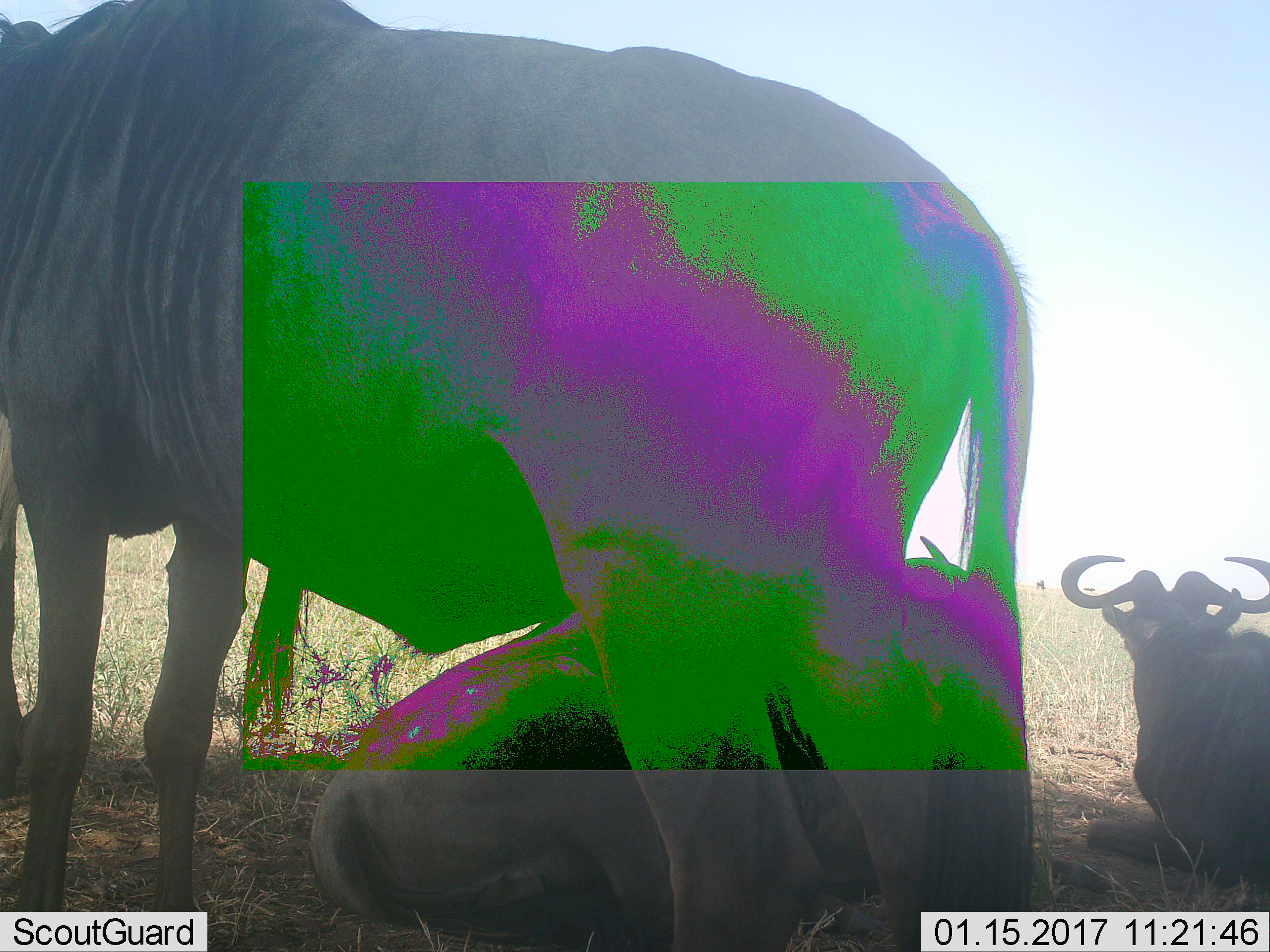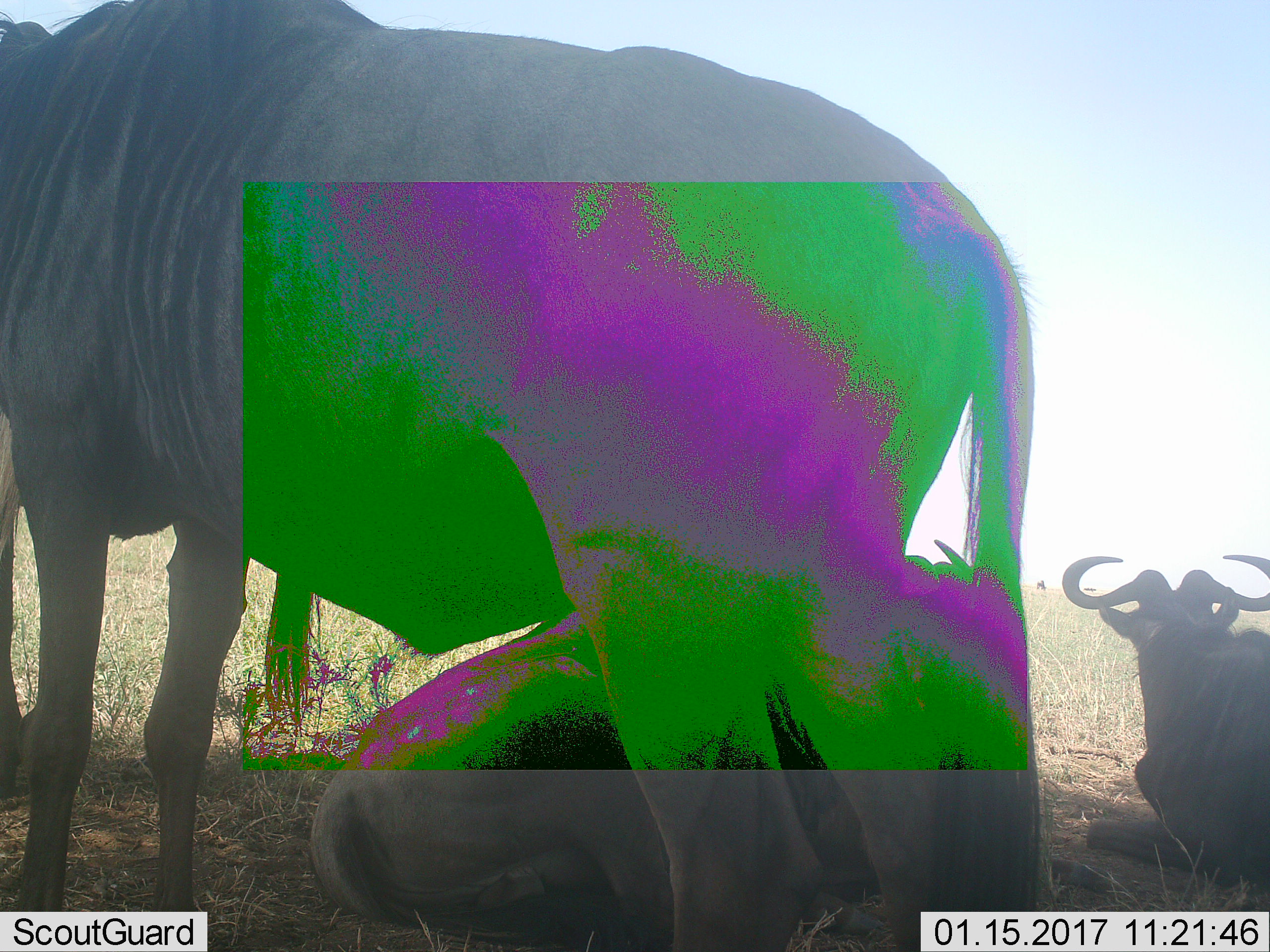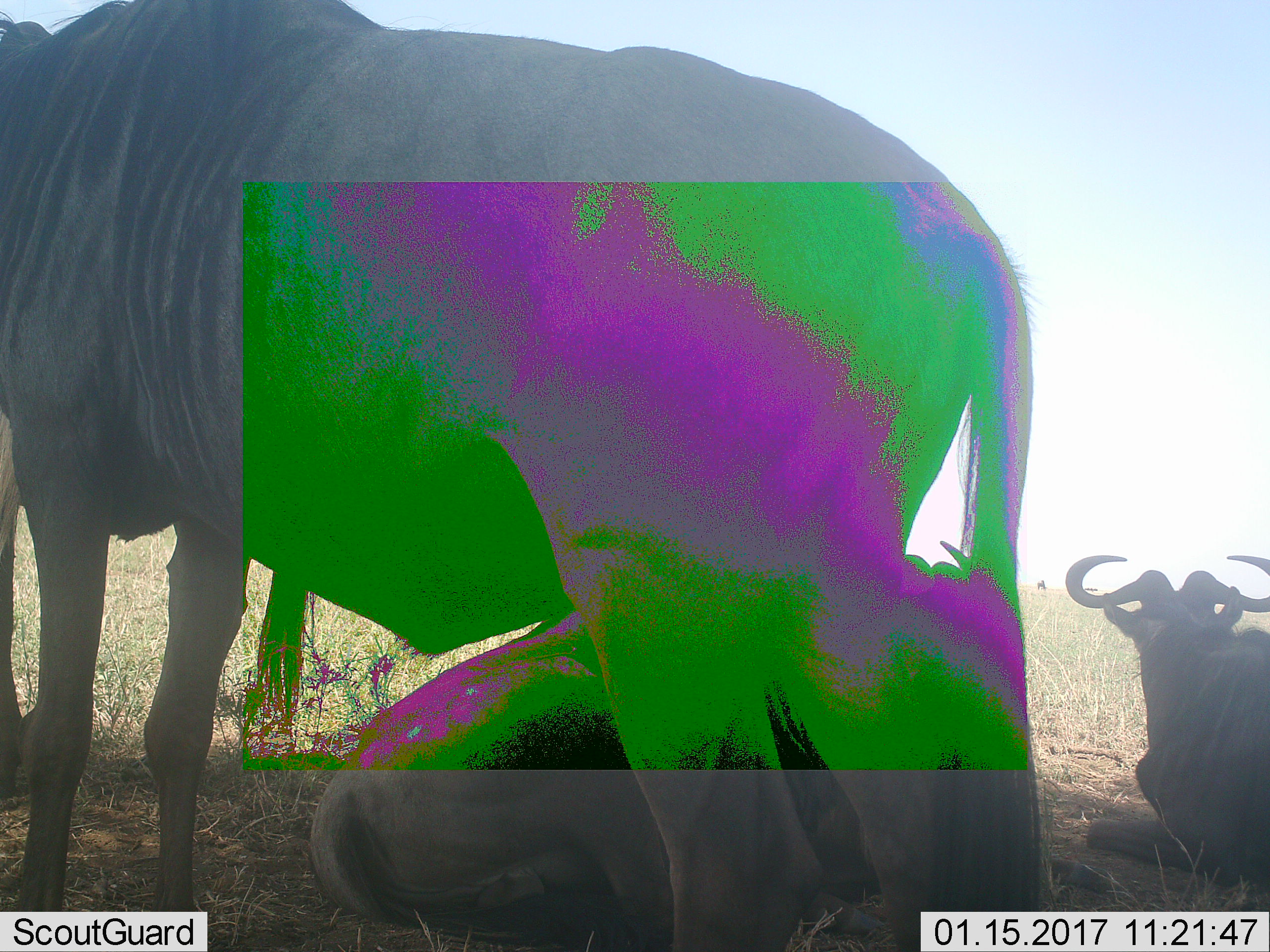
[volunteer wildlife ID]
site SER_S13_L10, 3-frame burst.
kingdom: Animalia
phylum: Chordata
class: Mammalia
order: Artiodactyla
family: Bovidae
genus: Connochaetes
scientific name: Connochaetes taurinus taurinus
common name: blue wildebeest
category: wildebeestblue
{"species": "wildebeestblue (blue wildebeest) (Connochaetes taurinus taurinus)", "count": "4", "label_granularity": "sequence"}